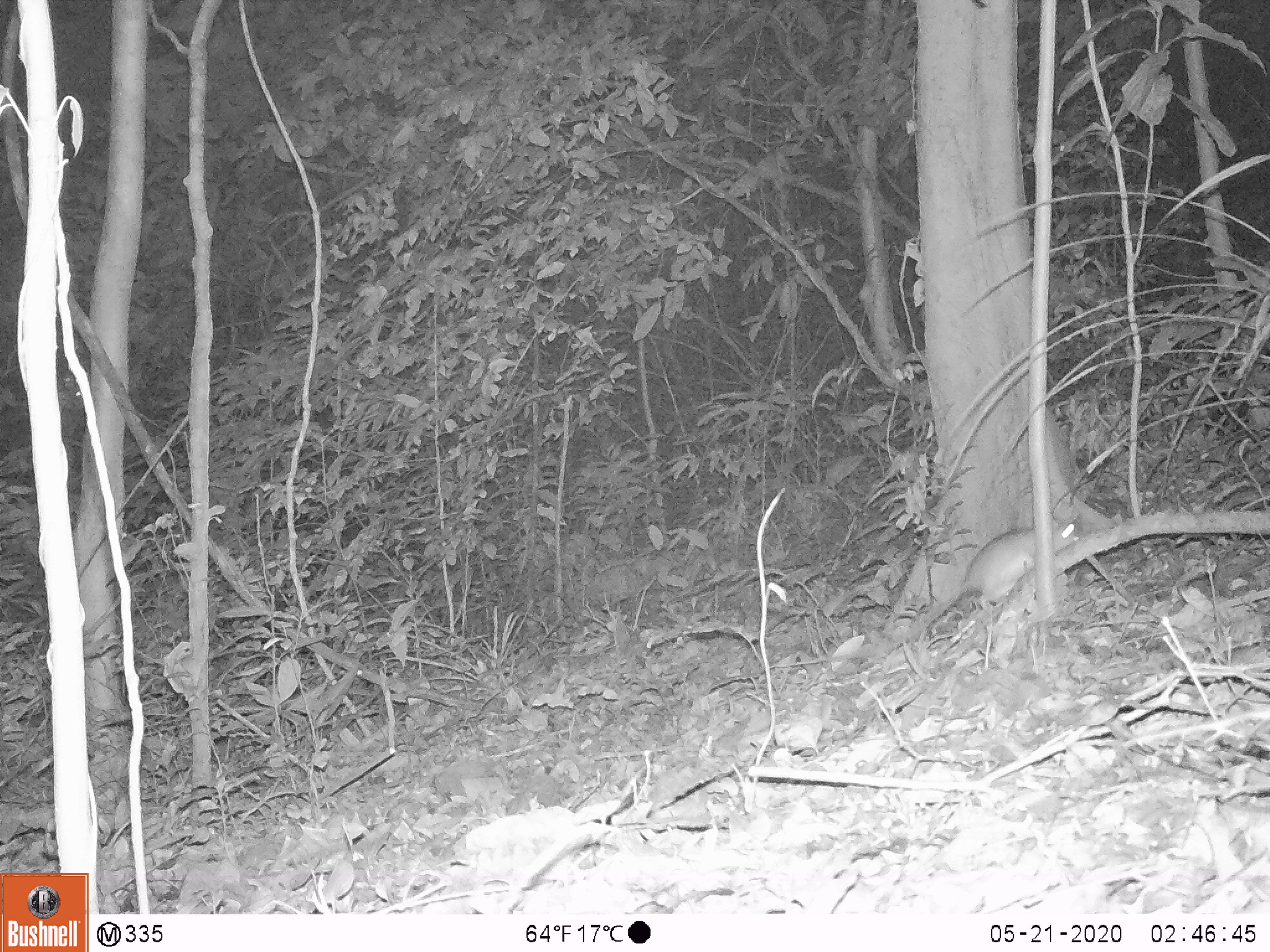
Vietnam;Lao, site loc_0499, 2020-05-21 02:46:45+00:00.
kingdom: Animalia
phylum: Chordata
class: Mammalia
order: Rodentia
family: Muridae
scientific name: Muridae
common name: old-world mice and rats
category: unidentified murid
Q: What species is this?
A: Unidentified murid (old-world mice and rats) (Muridae).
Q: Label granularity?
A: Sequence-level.